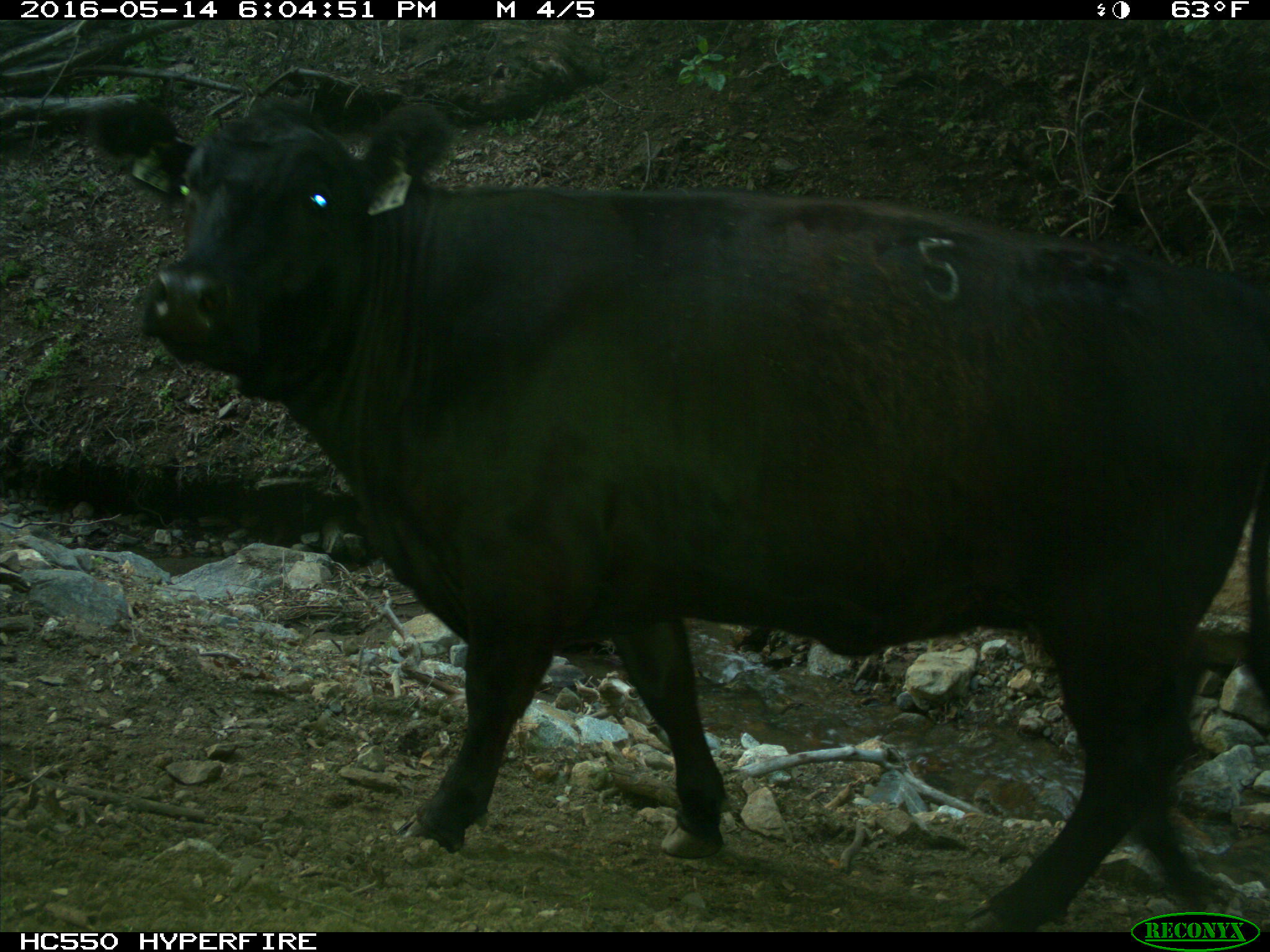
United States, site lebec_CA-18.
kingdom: Animalia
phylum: Chordata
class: Mammalia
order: Artiodactyla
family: Bovidae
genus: Bos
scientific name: Bos taurus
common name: domestic cow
Bos taurus (domestic cow).